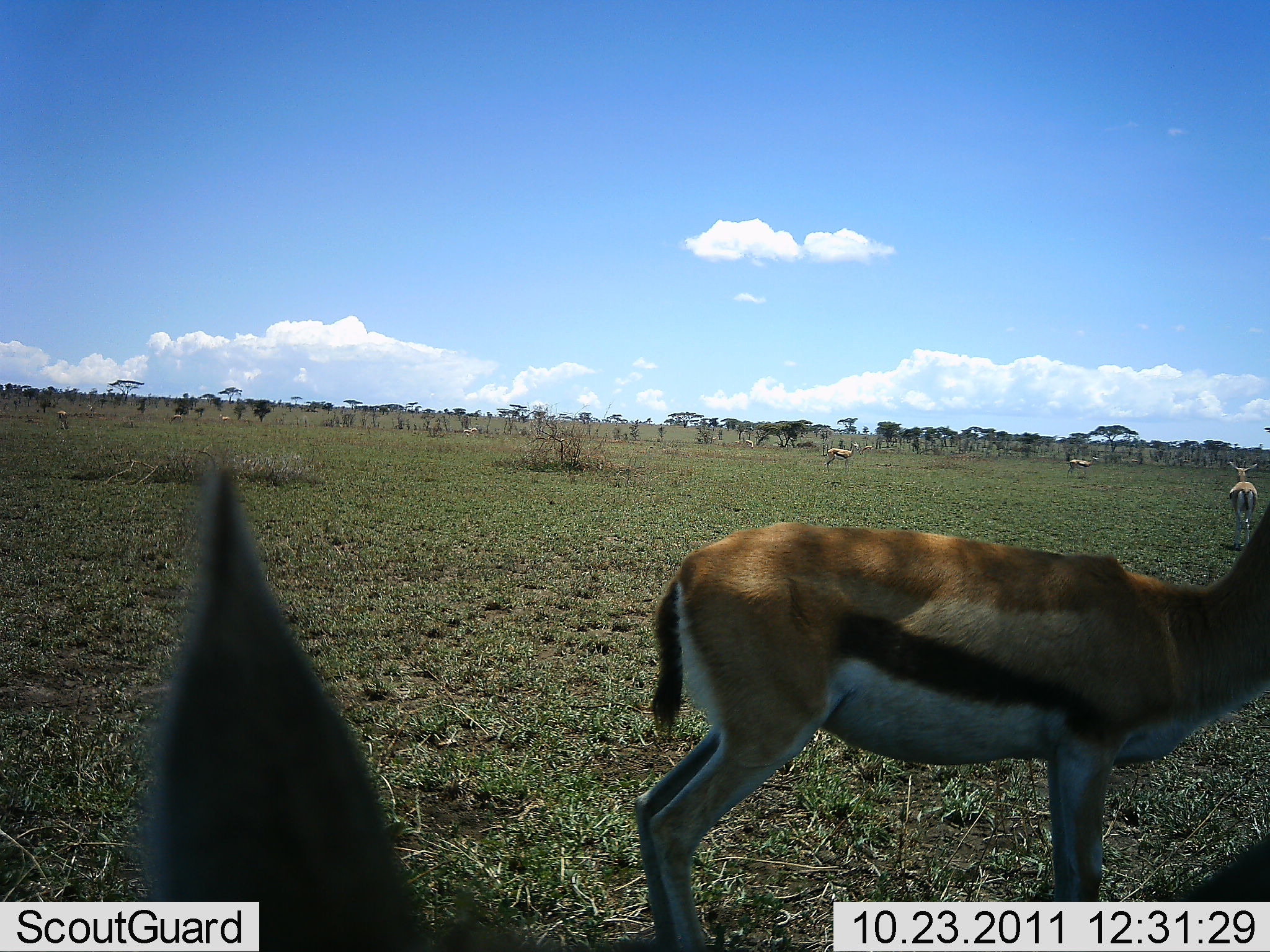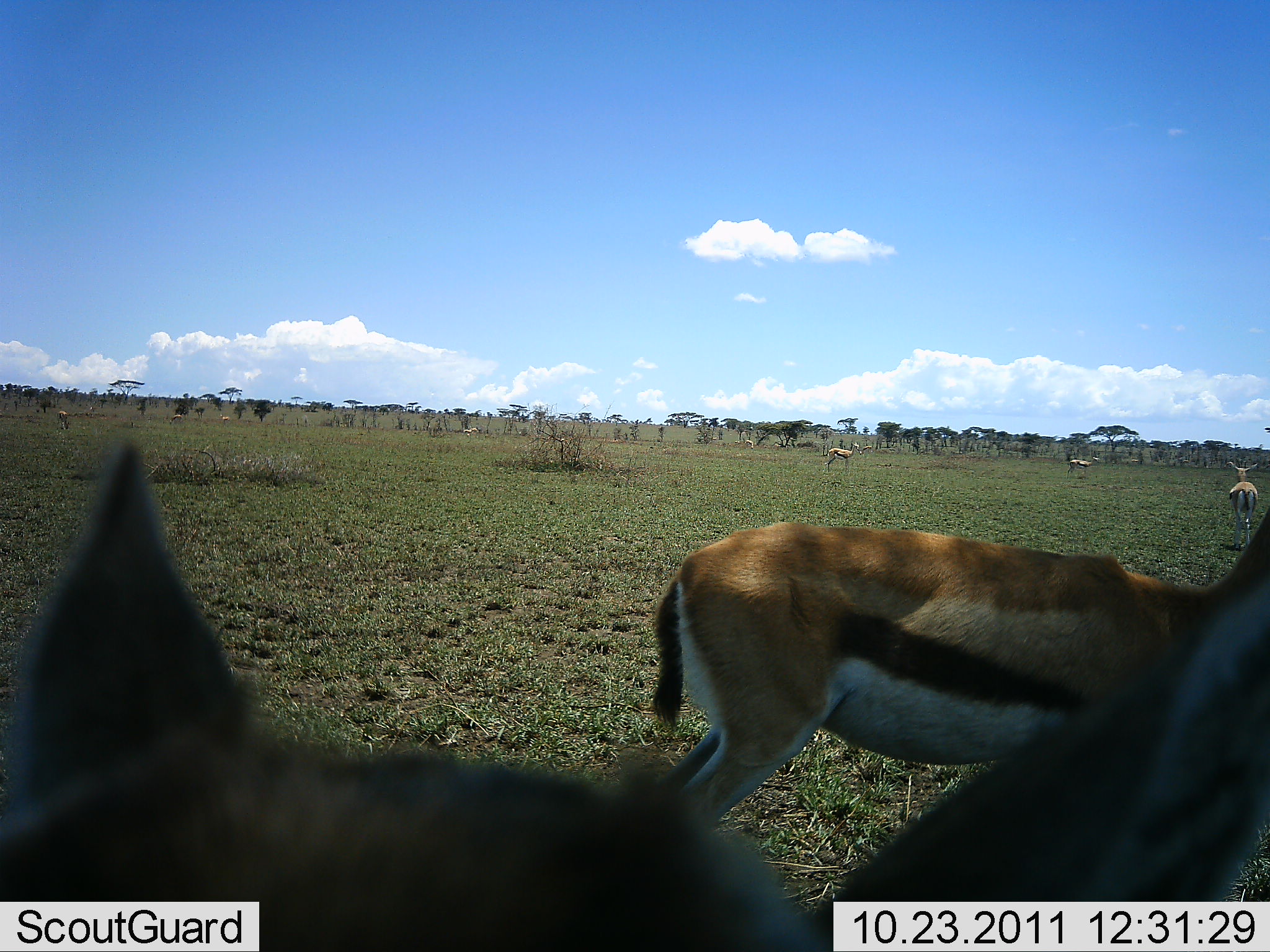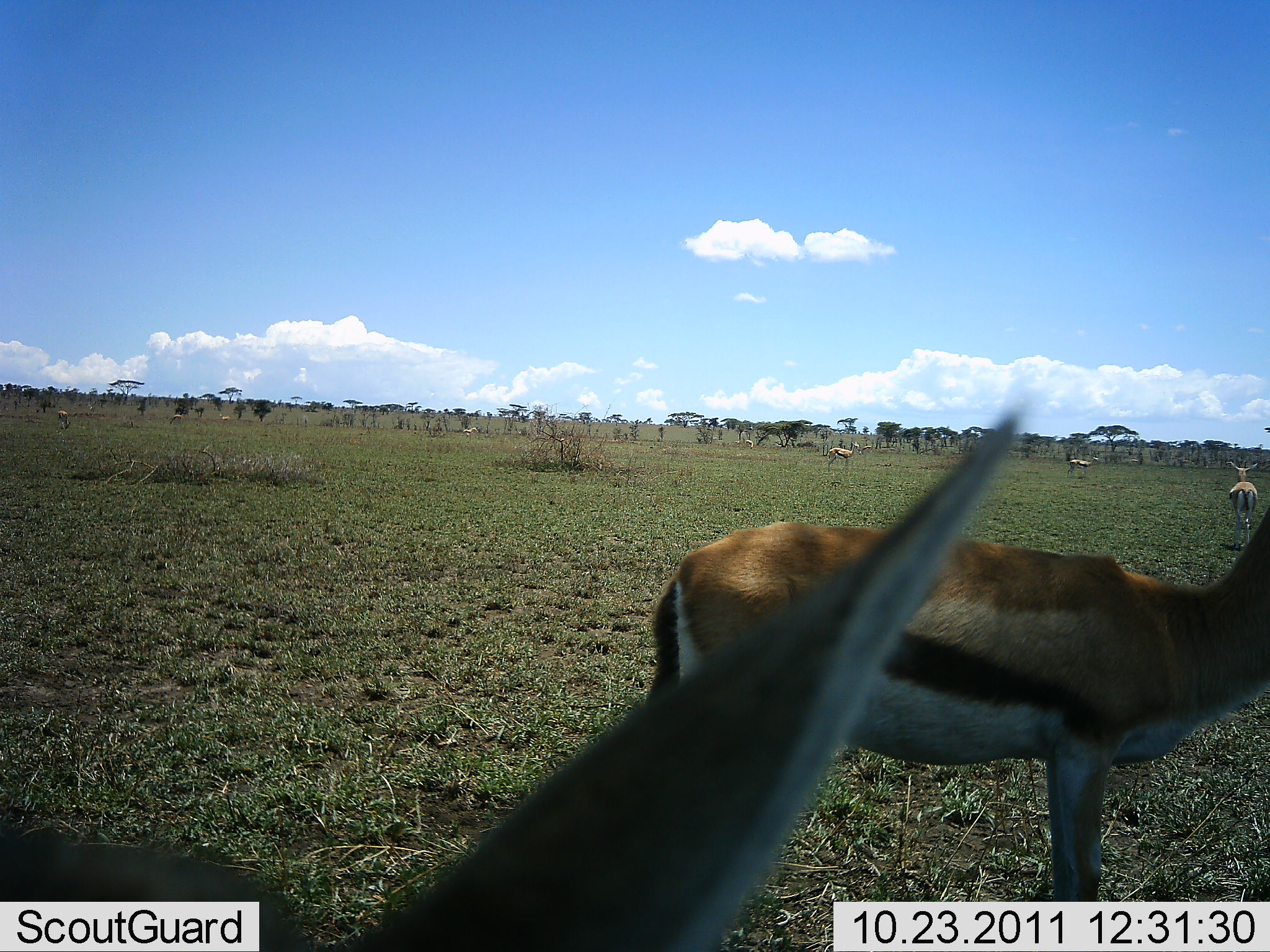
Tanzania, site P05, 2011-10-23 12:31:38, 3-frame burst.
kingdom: Animalia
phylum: Chordata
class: Mammalia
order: Artiodactyla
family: Bovidae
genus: Eudorcas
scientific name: Eudorcas thomsonii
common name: thomson's gazelle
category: gazellethomsons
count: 5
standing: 100%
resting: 8%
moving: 33%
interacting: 0%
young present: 0%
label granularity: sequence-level